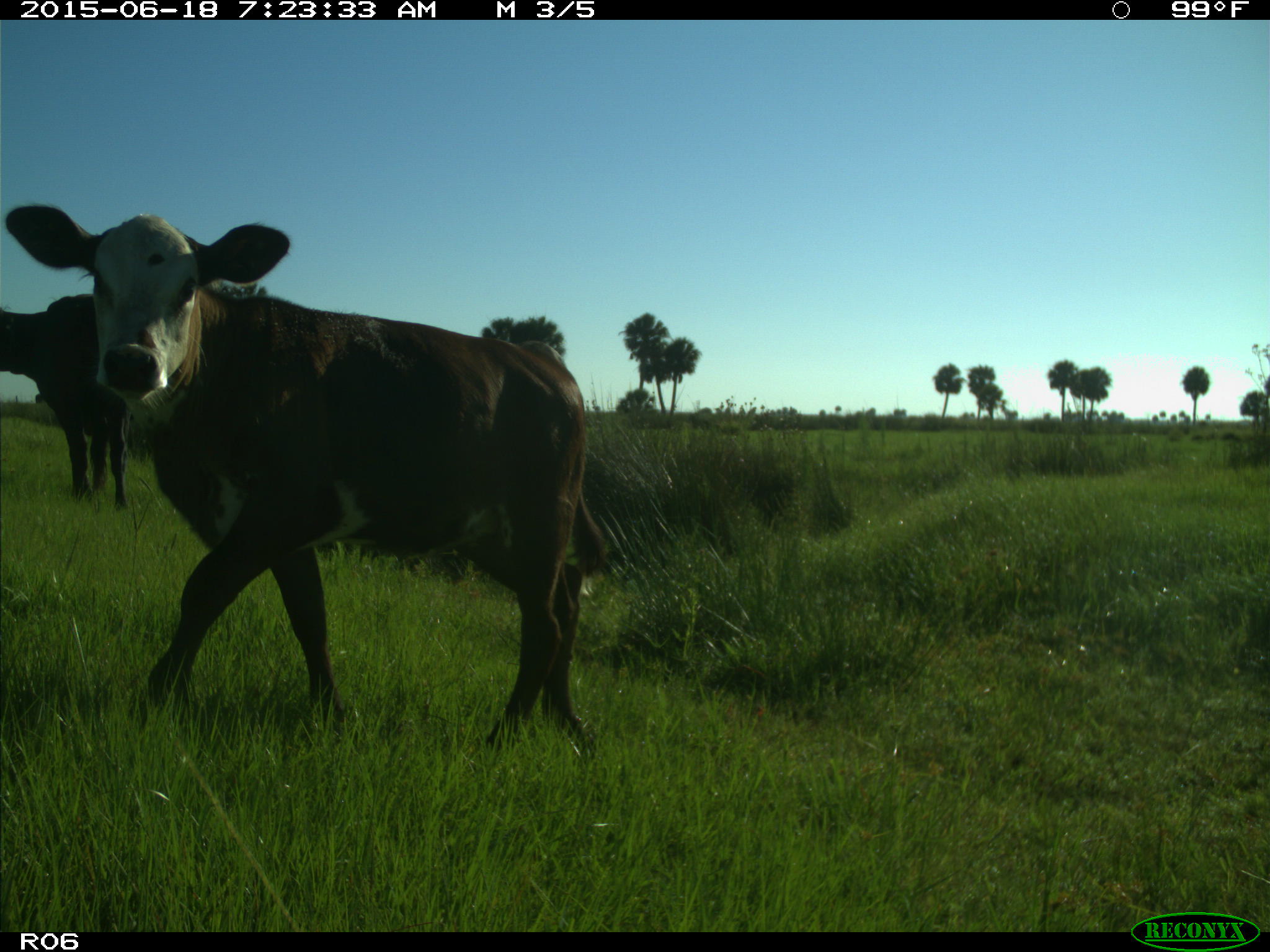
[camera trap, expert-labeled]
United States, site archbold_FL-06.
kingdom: Animalia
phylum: Chordata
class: Mammalia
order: Artiodactyla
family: Bovidae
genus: Bos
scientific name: Bos taurus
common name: domestic cow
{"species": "Bos taurus (domestic cow)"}